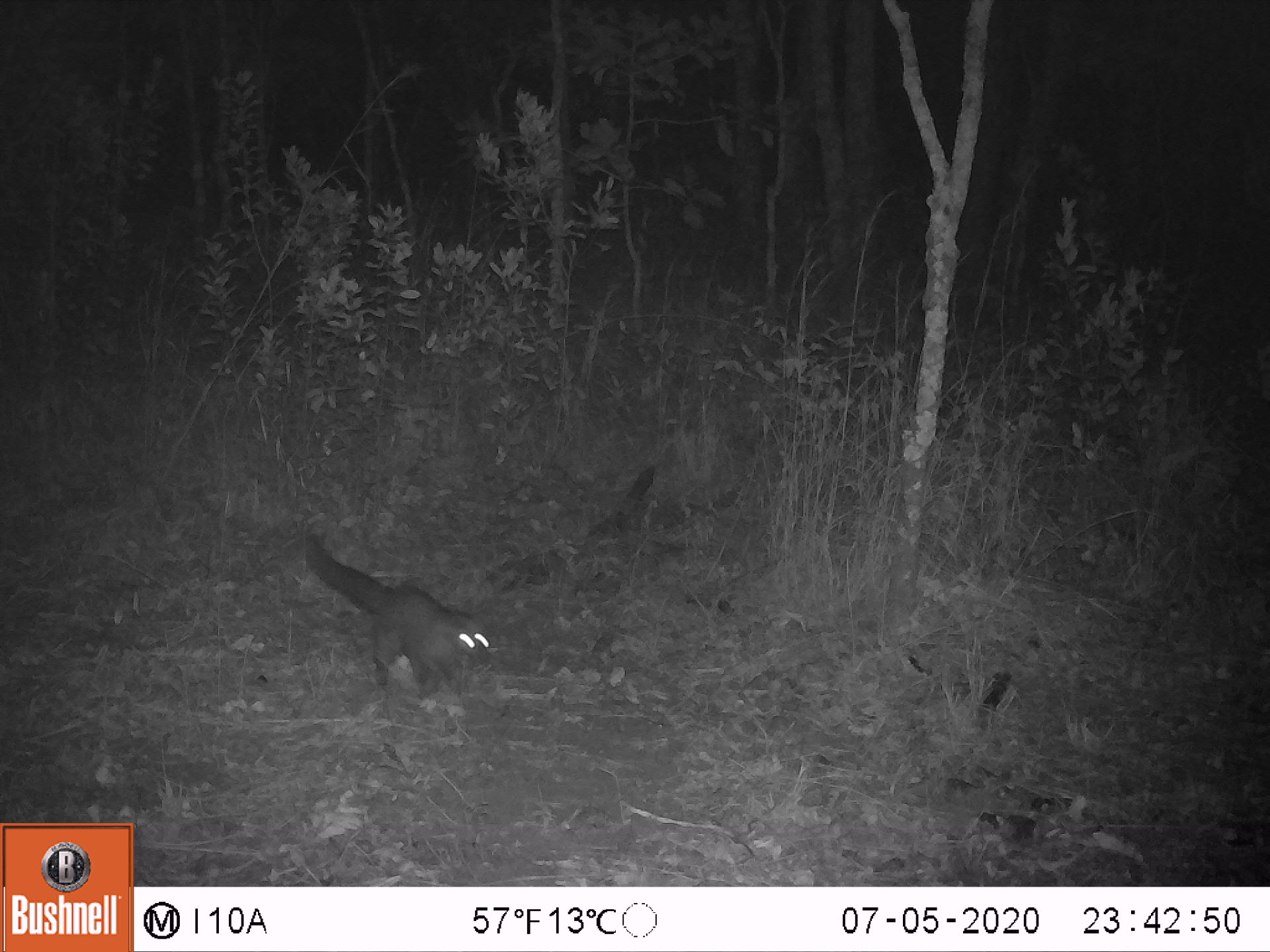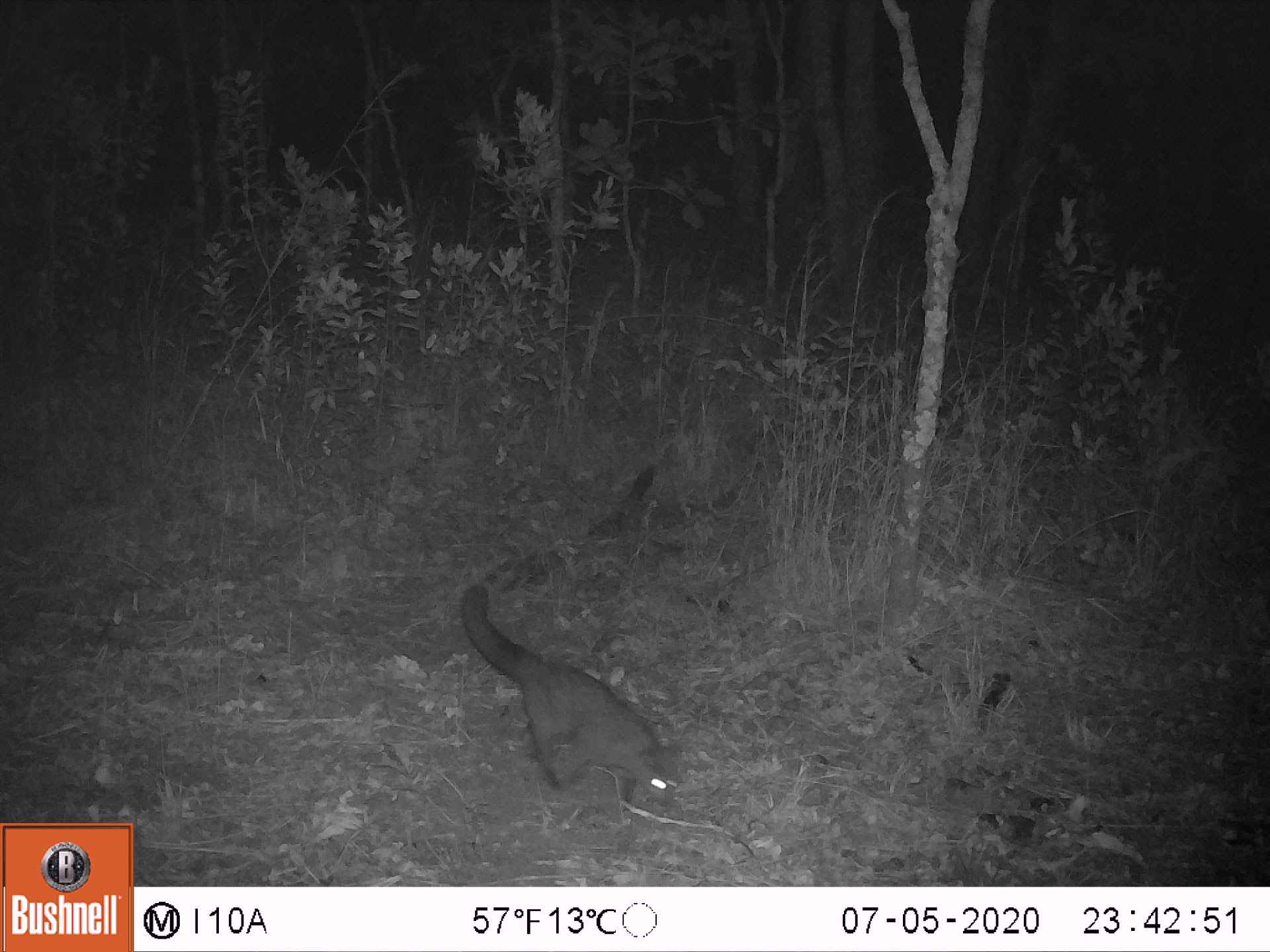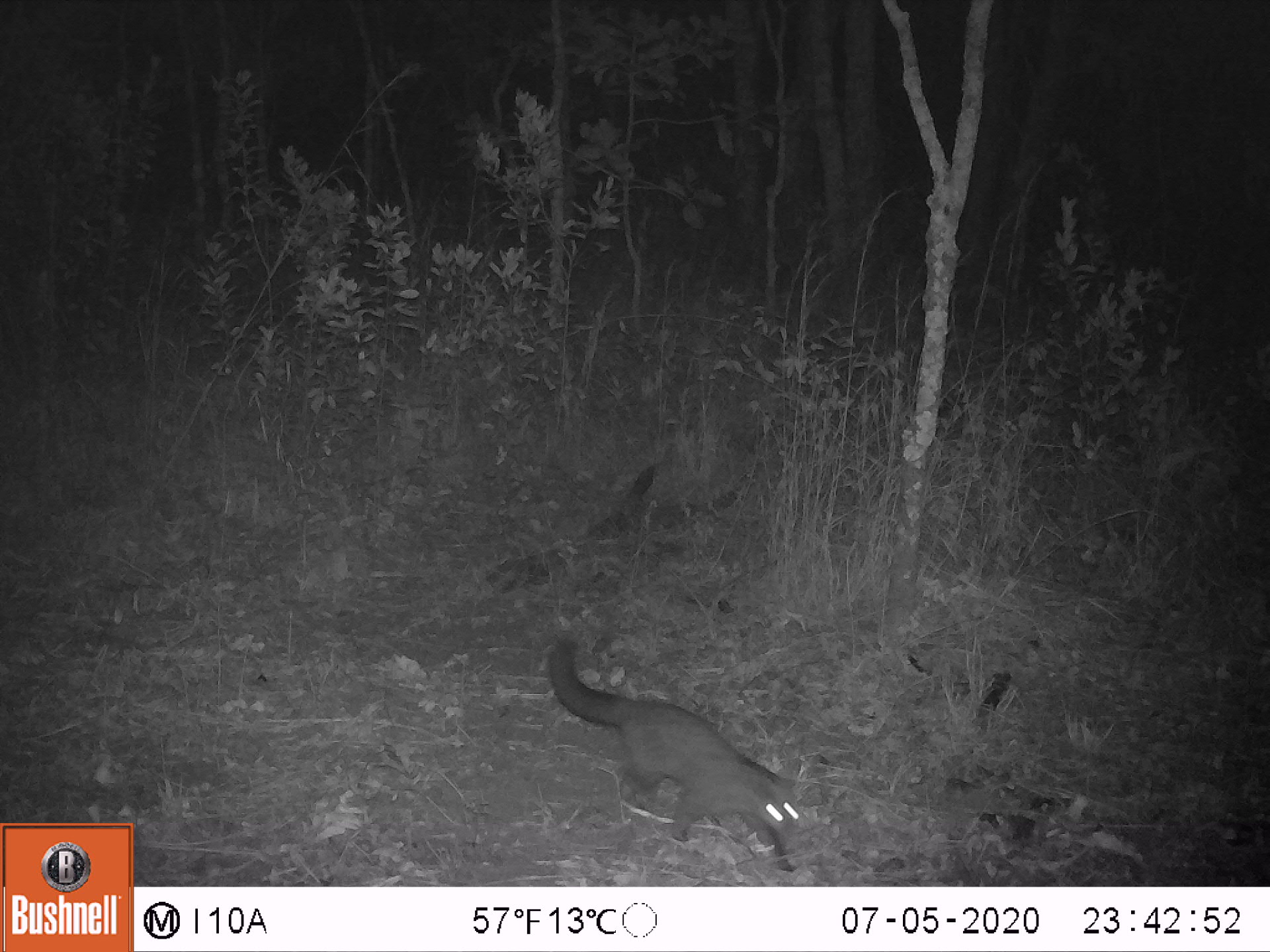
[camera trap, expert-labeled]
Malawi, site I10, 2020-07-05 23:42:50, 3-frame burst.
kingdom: Animalia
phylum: Chordata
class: Mammalia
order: Carnivora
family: Nandiniidae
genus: Nandinia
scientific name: Nandinia binotata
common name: african palm civet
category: palm civet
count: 1